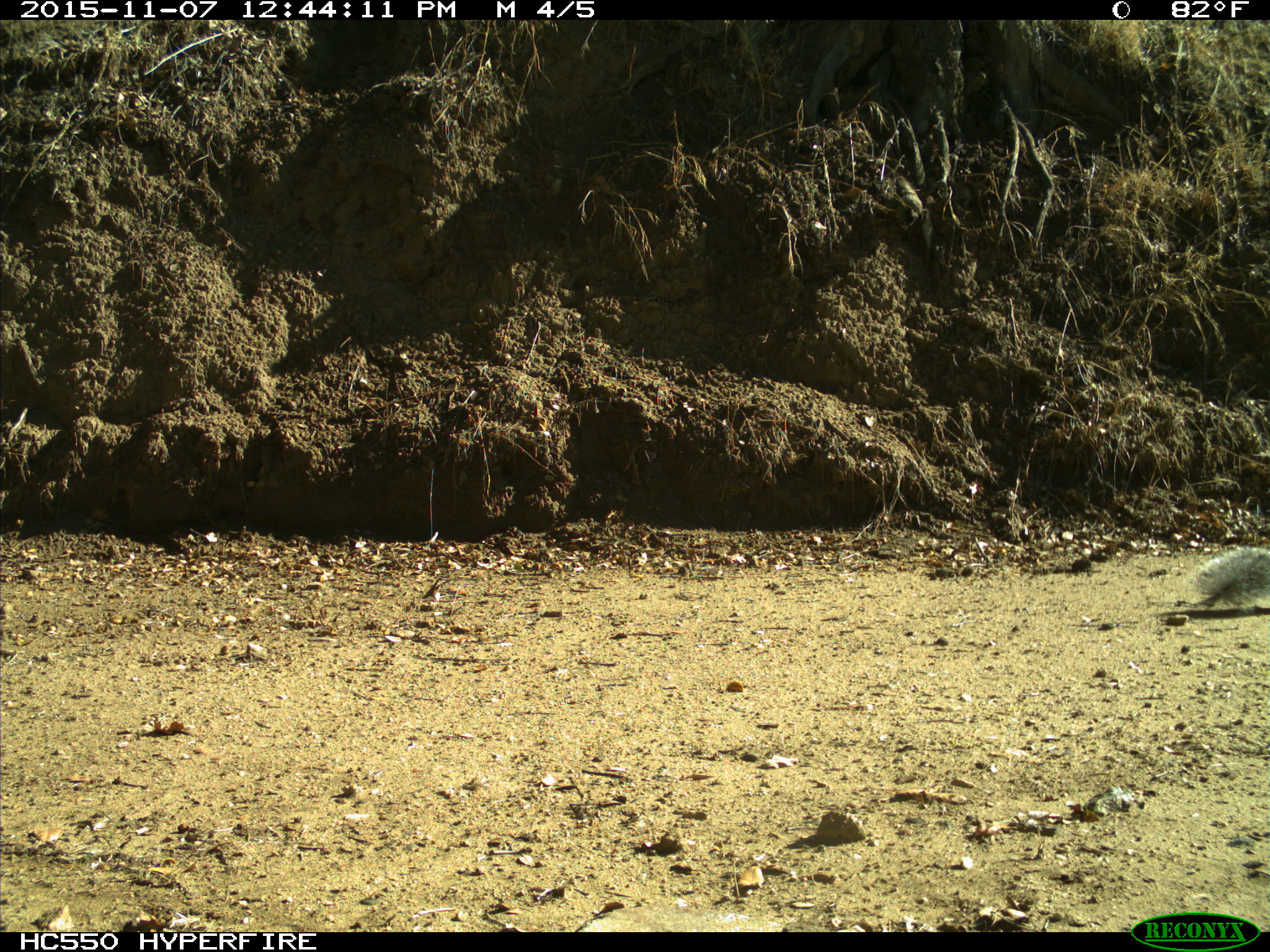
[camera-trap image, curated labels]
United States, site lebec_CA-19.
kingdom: Animalia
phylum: Chordata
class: Mammalia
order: Rodentia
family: Sciuridae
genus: Sciurus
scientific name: Sciurus carolinensis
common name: eastern gray squirrel